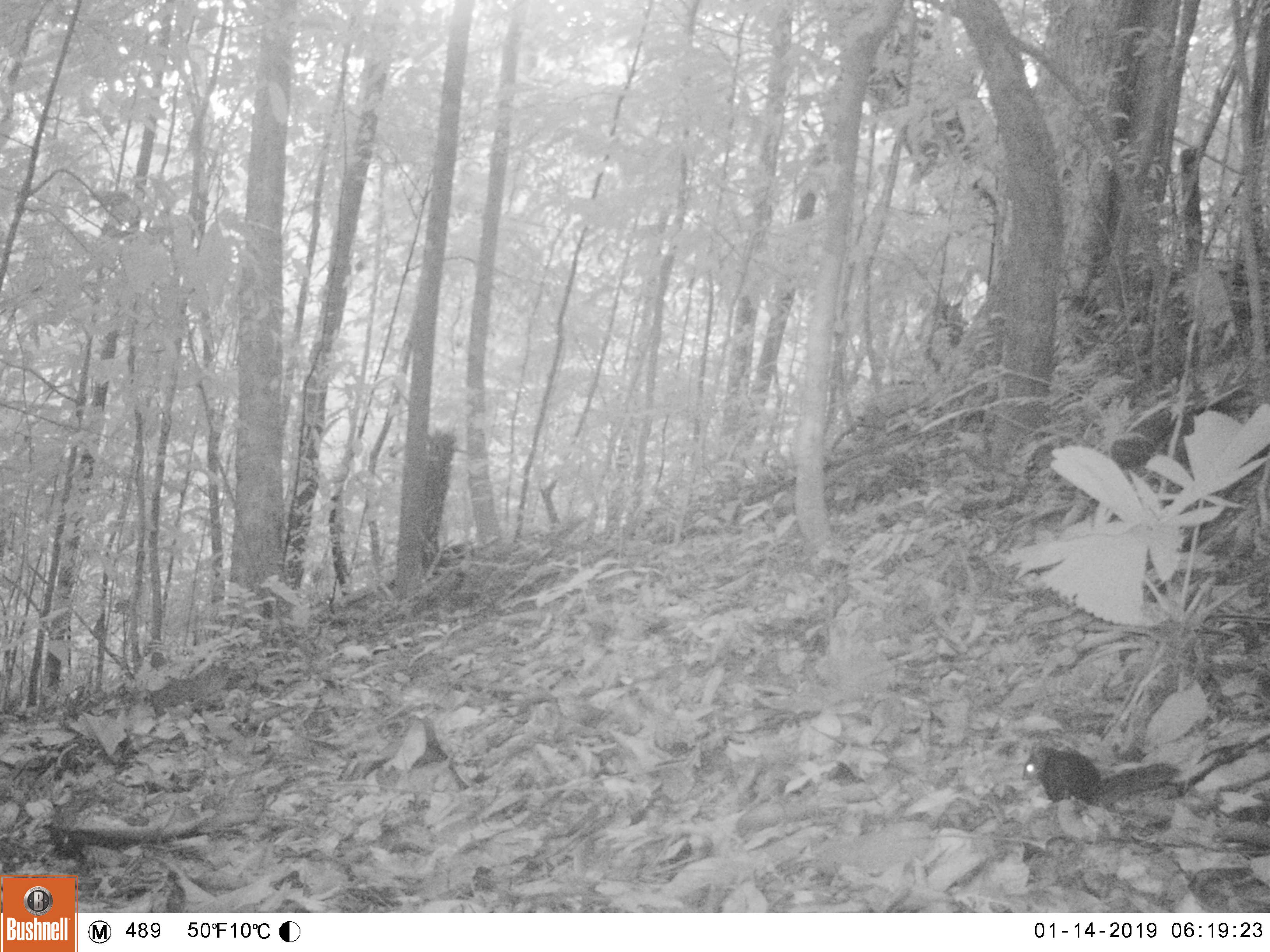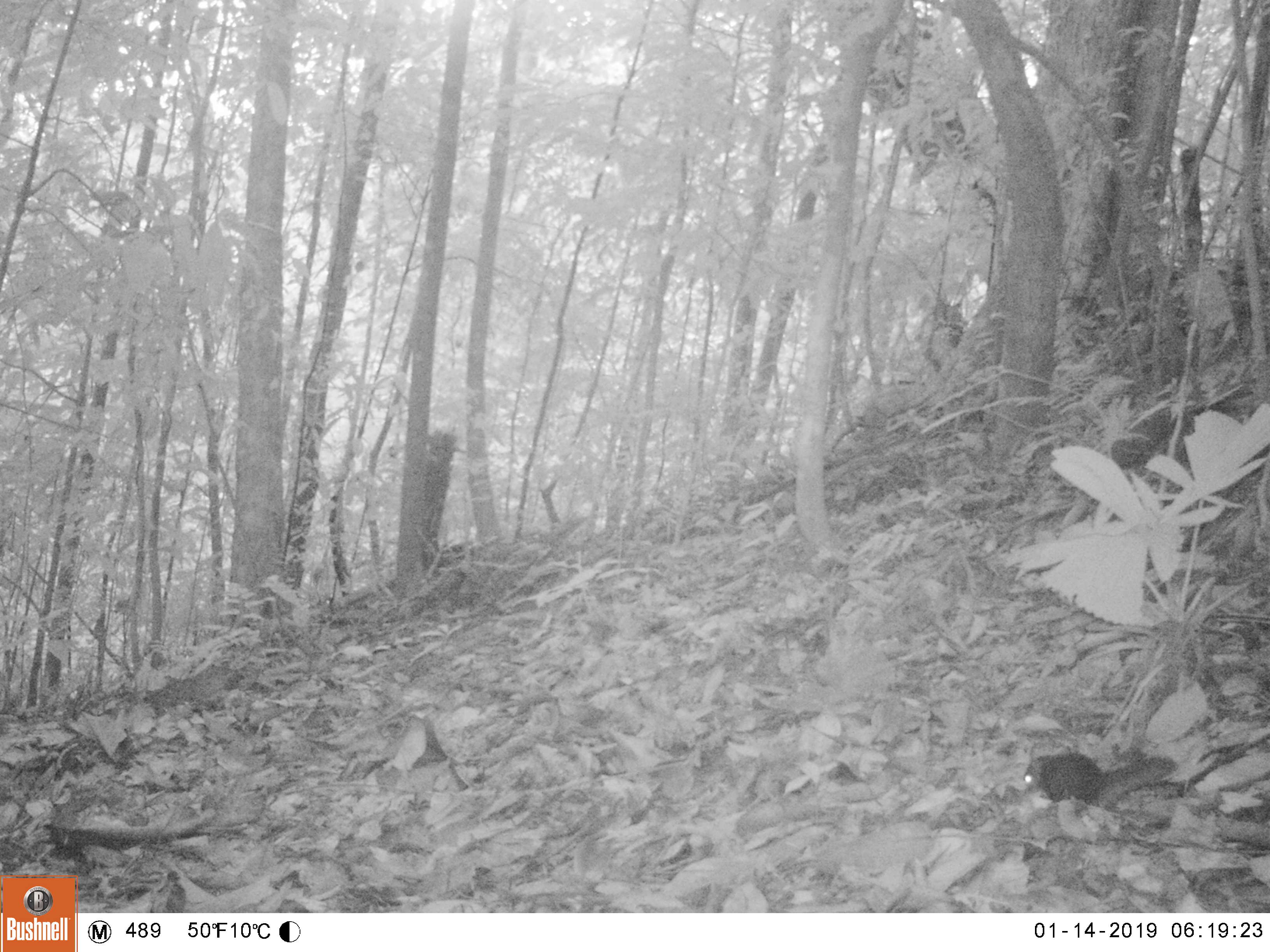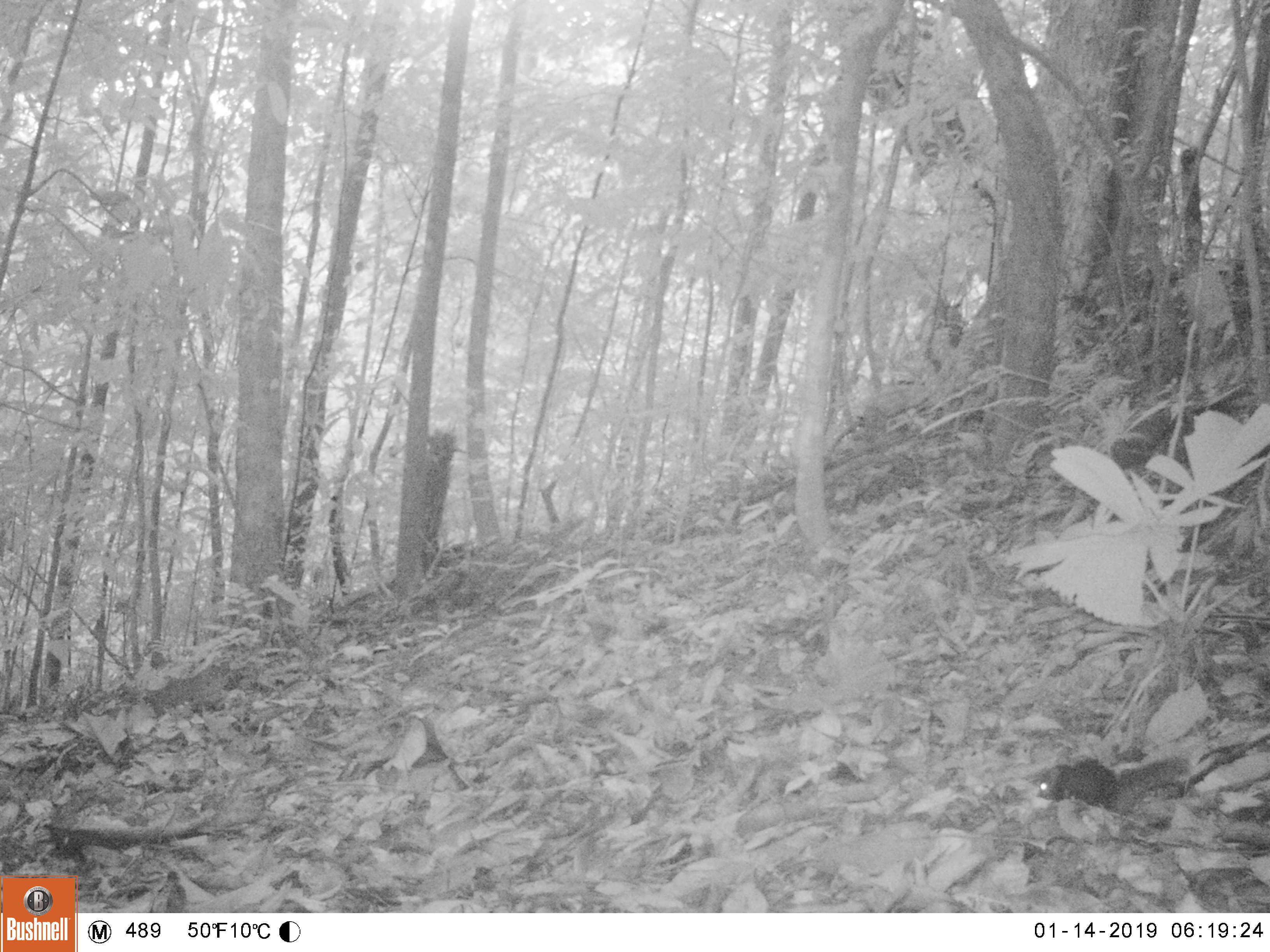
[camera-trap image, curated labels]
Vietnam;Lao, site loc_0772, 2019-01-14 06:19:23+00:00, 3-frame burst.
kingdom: Animalia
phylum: Chordata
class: Mammalia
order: Rodentia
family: Sciuridae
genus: Dremomys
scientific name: Dremomys rufigenis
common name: red-cheeked squirrel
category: red cheeked squirrel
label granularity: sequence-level